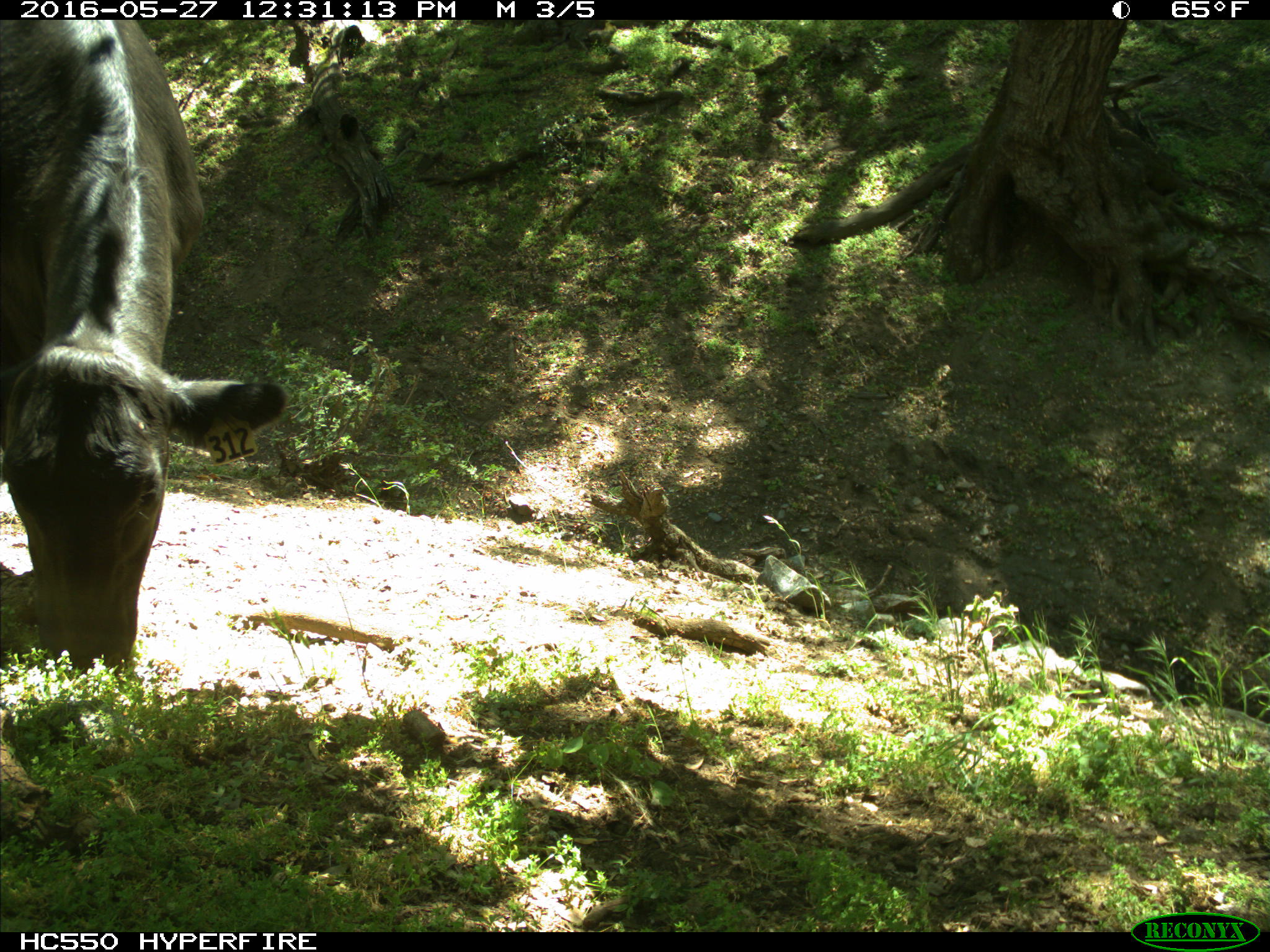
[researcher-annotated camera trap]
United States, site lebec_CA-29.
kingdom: Animalia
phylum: Chordata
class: Mammalia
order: Artiodactyla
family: Bovidae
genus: Bos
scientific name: Bos taurus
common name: domestic cow